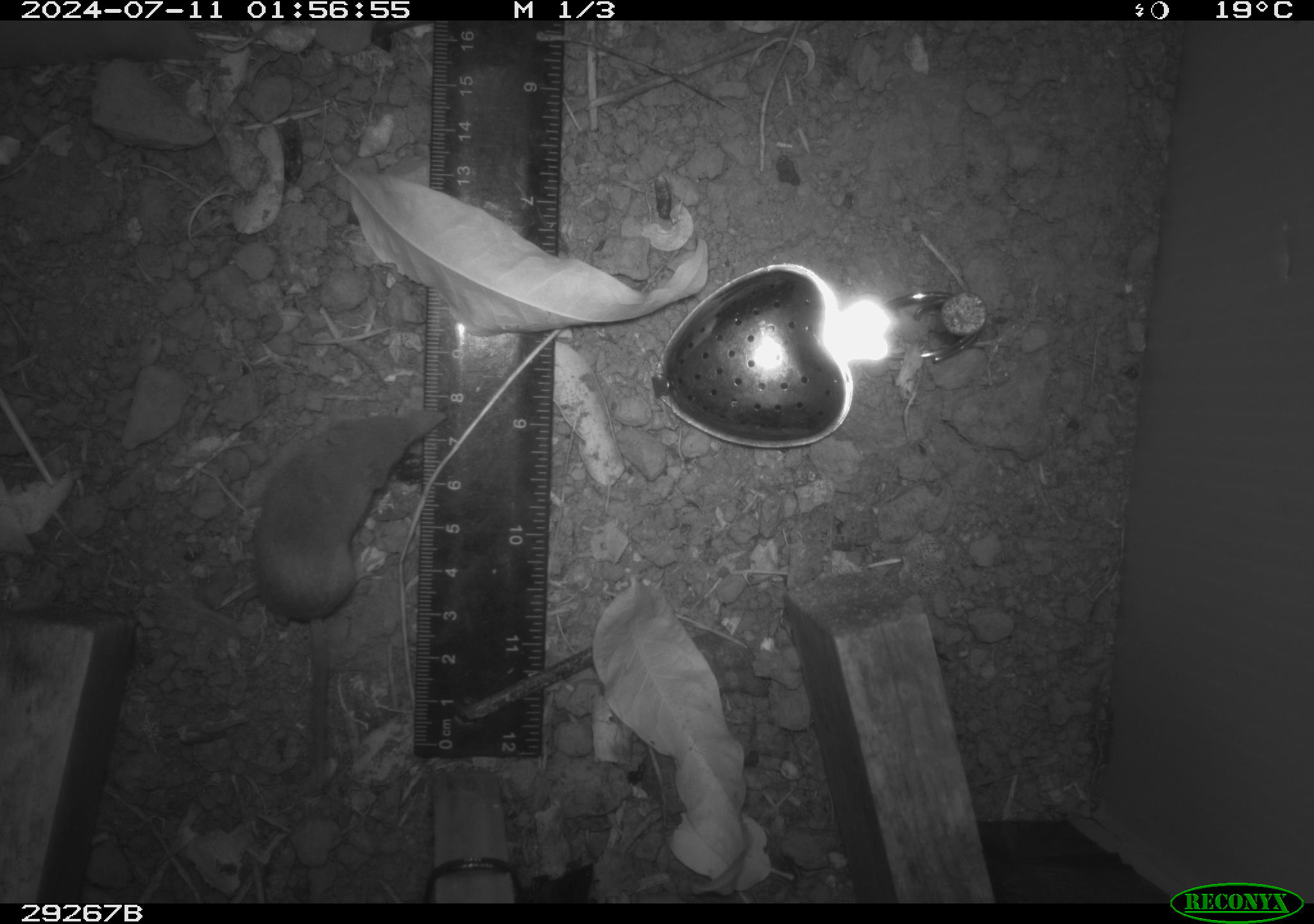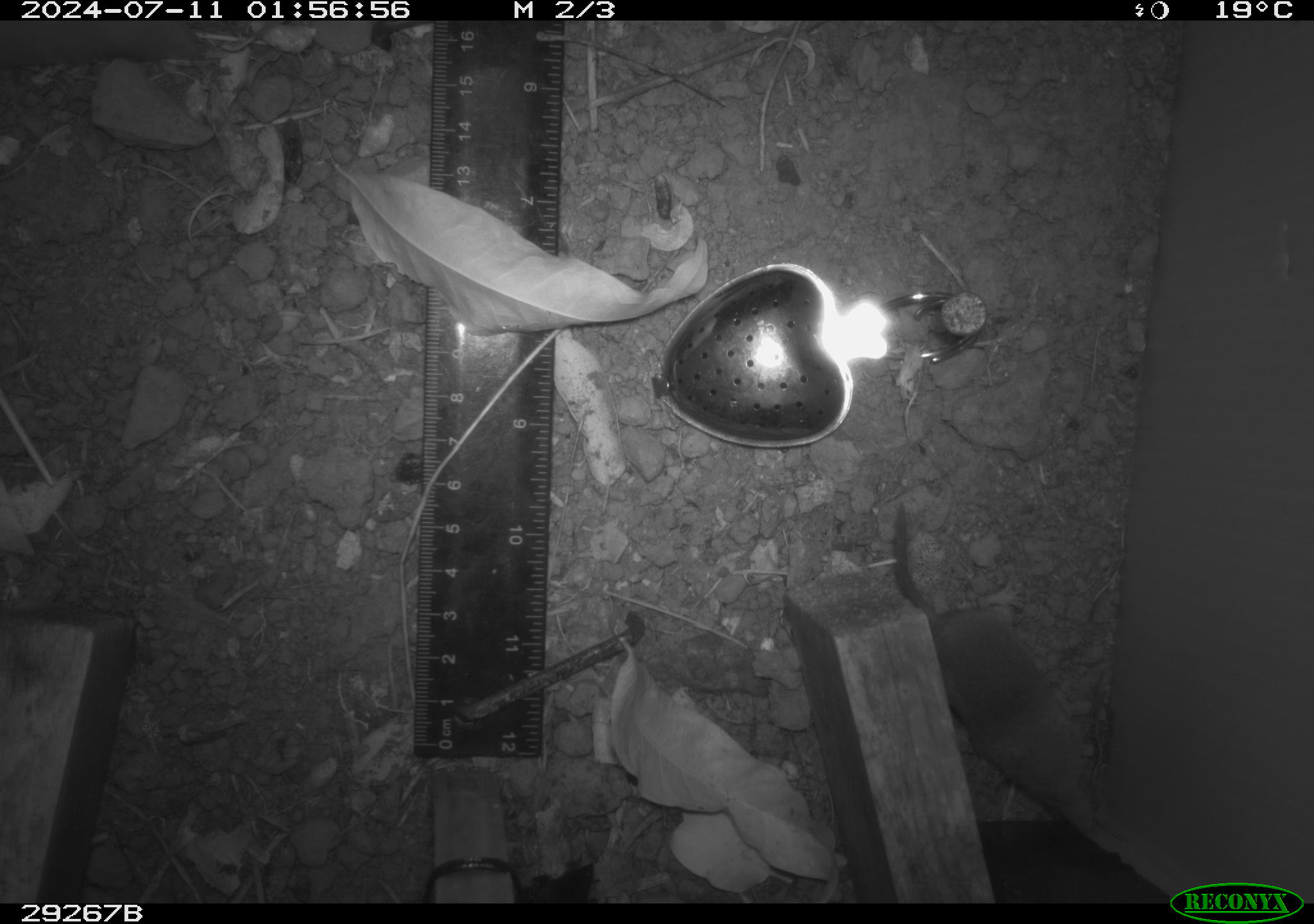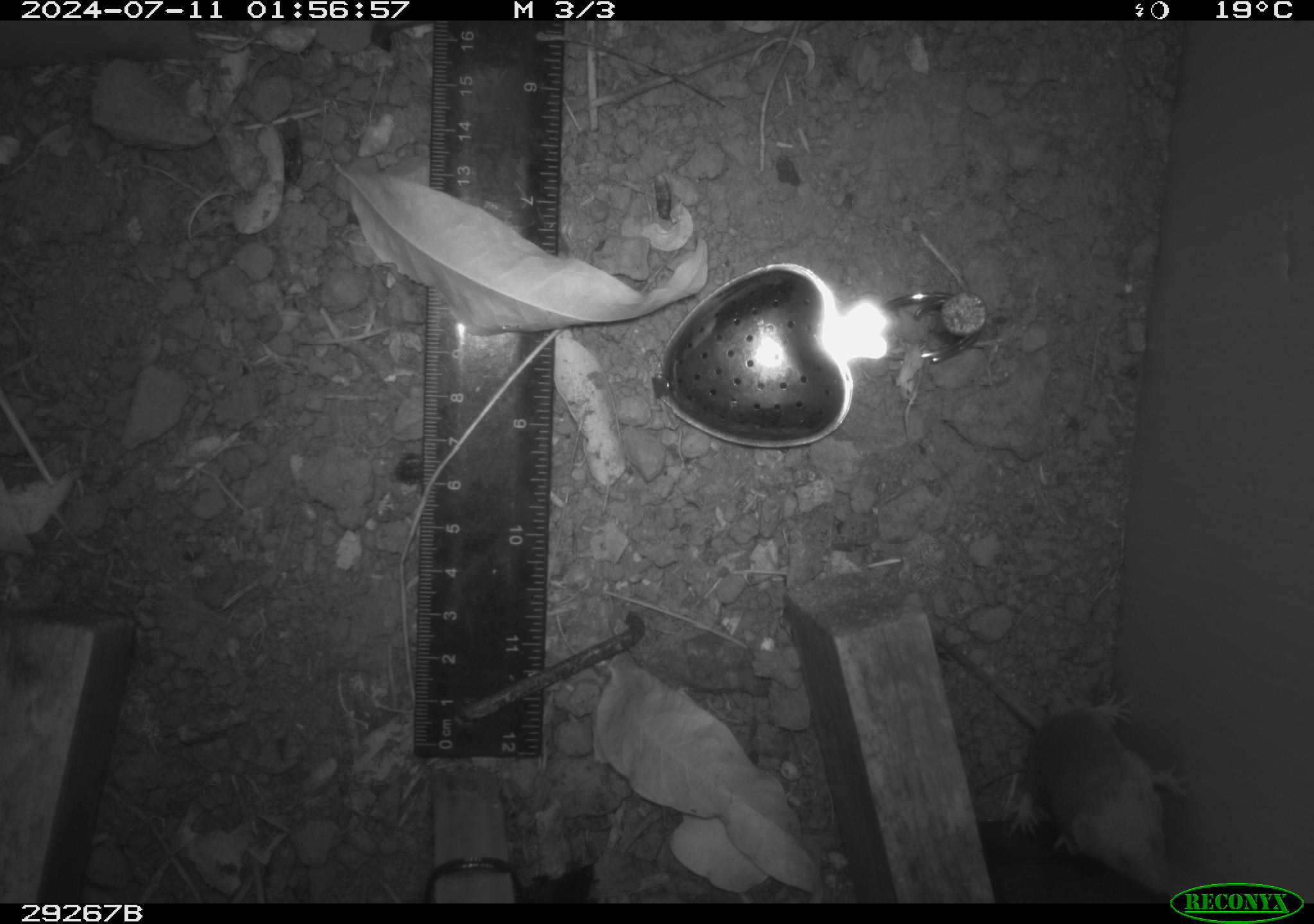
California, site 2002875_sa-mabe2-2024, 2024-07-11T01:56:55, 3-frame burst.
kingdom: Animalia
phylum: Chordata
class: Mammalia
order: Eulipotyphla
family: Soricidae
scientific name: Soricidae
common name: shrews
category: soricidae family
Soricidae family (shrews) (Soricidae).